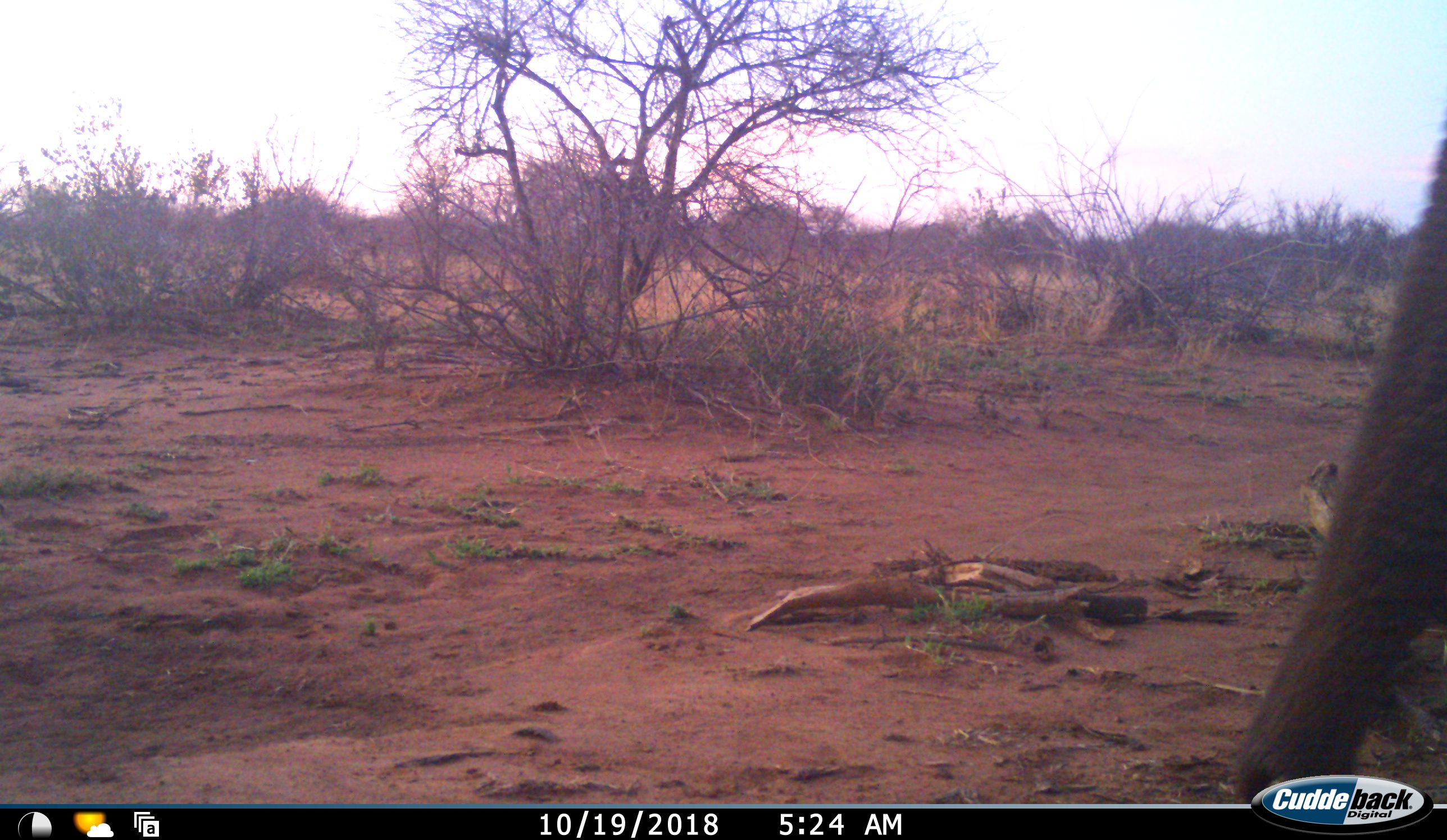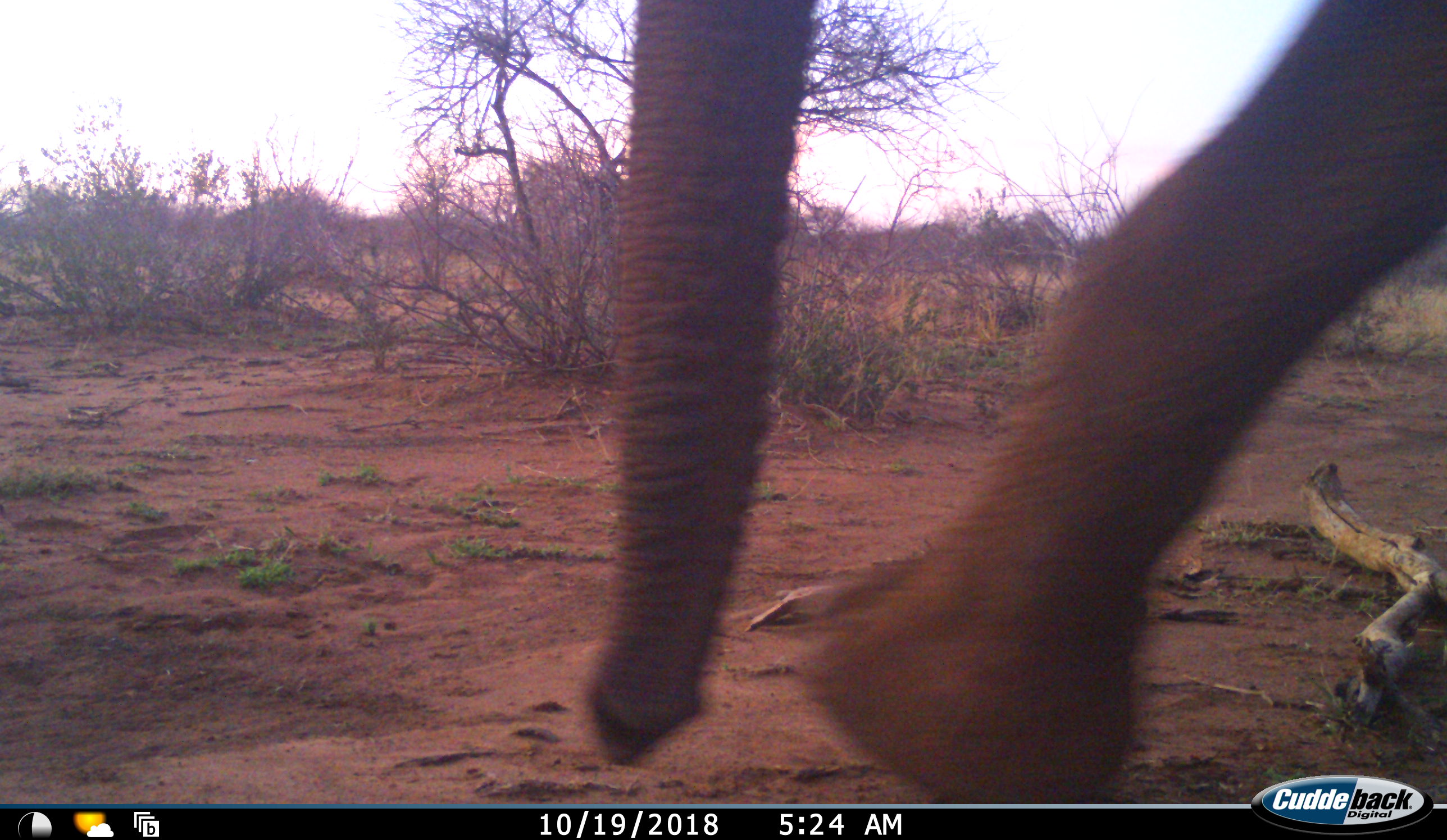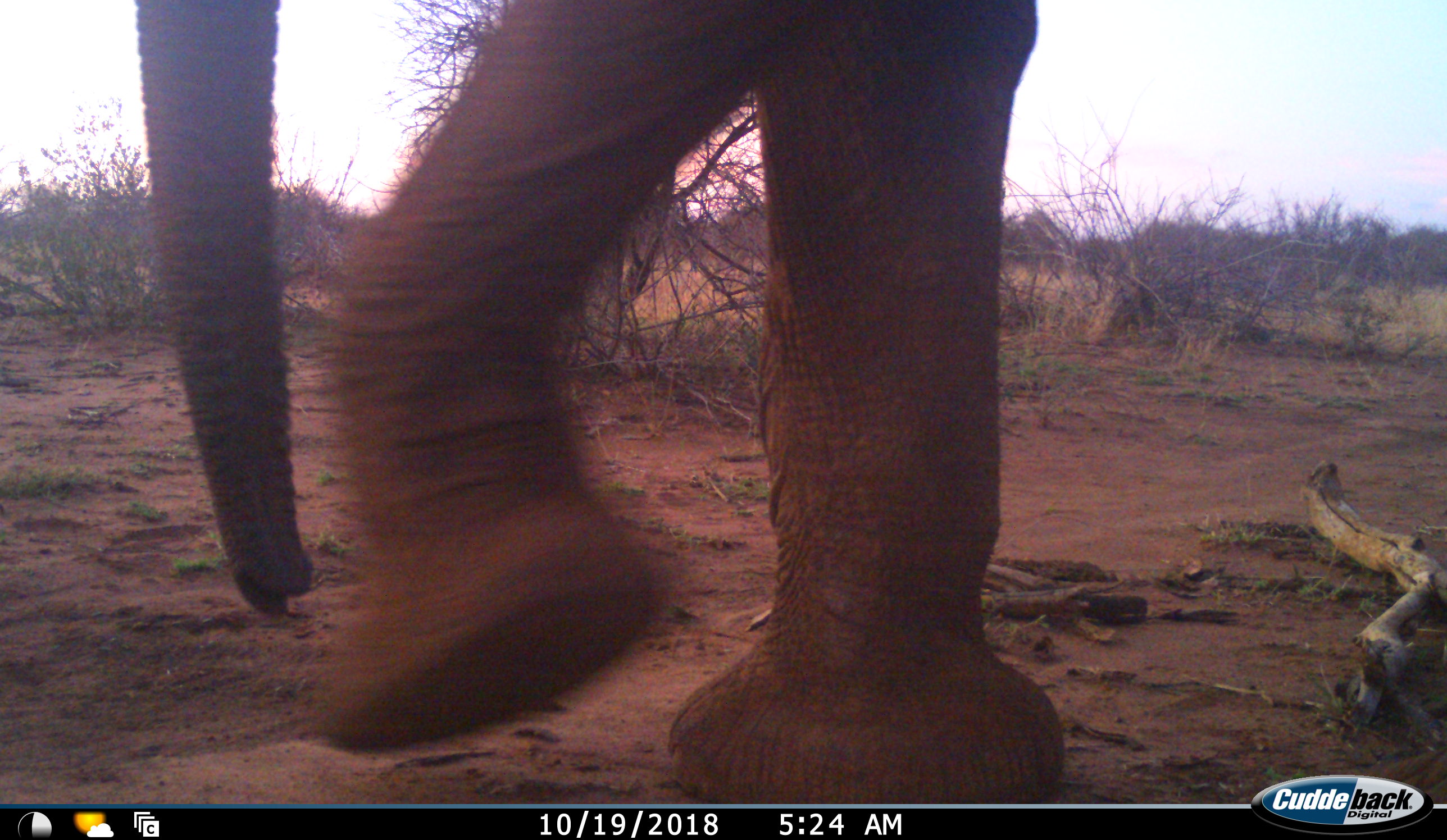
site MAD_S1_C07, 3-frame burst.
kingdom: Animalia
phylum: Chordata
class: Mammalia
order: Proboscidea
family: Elephantidae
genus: Loxodonta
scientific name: Loxodonta africana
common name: african bush elephant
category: elephant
Elephant (african bush elephant) (Loxodonta africana), count 1. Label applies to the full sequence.